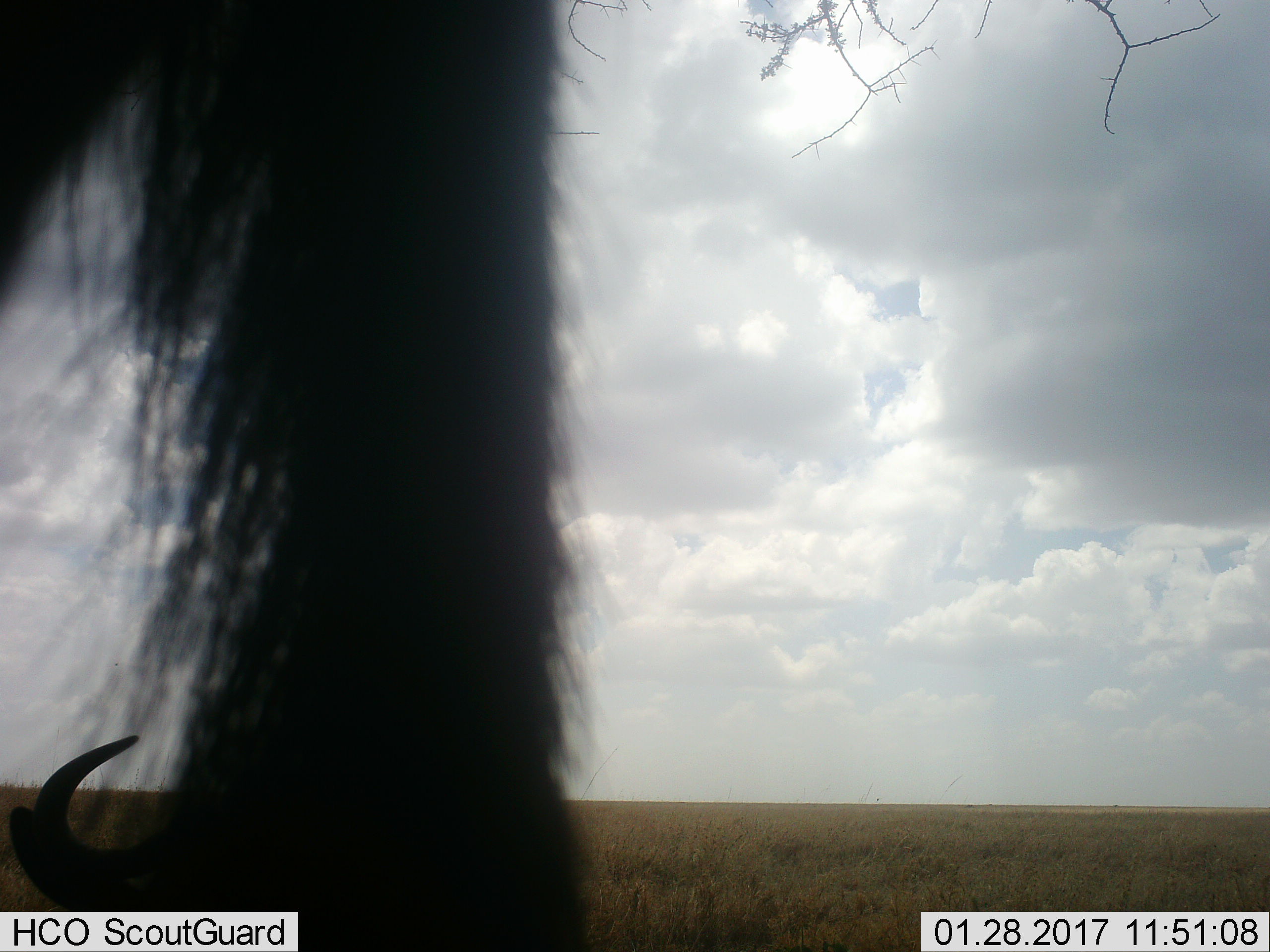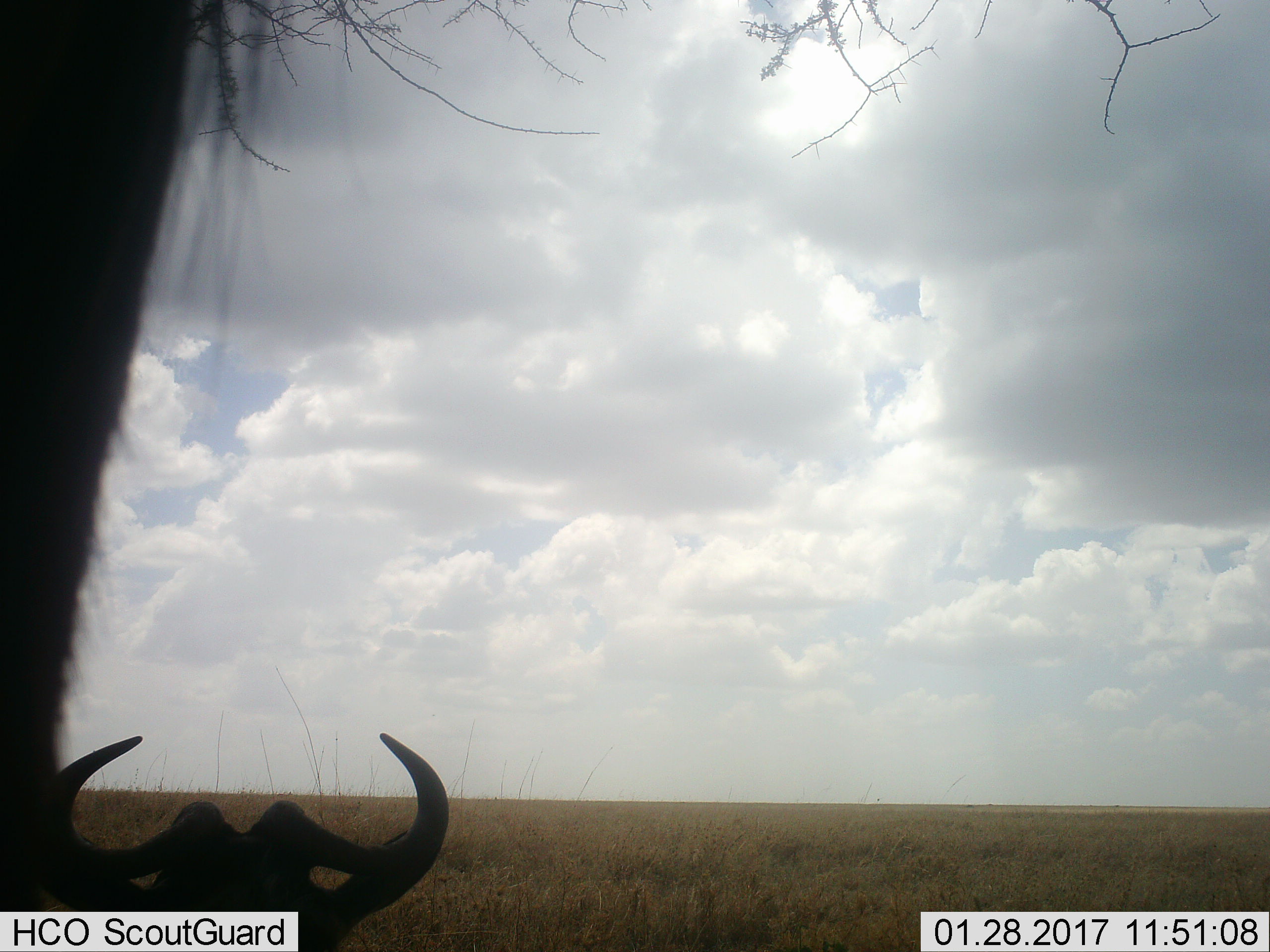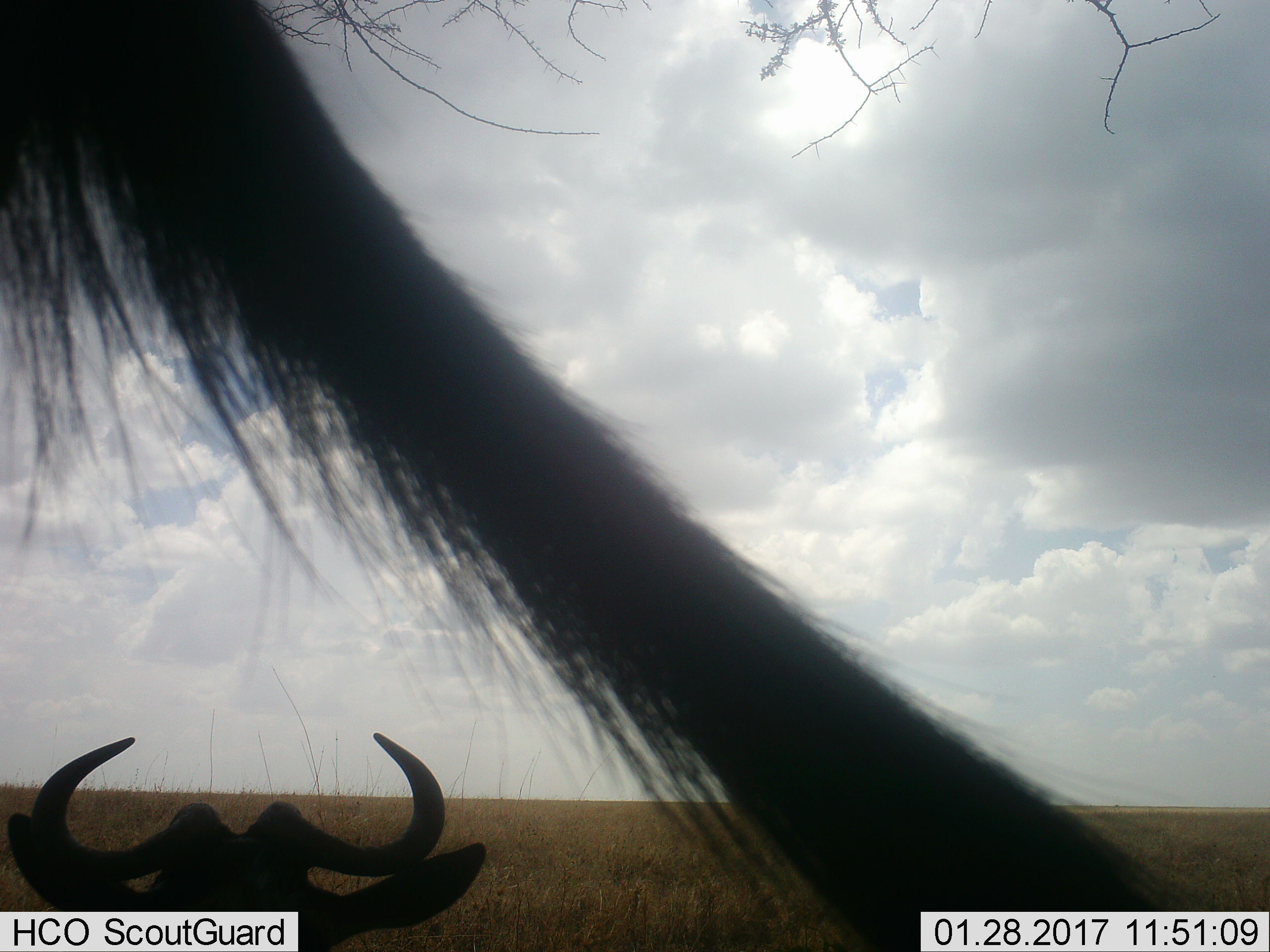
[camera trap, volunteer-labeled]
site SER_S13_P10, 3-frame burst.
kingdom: Animalia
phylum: Chordata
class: Mammalia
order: Artiodactyla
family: Bovidae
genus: Connochaetes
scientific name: Connochaetes taurinus taurinus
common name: blue wildebeest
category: wildebeestblue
Wildebeestblue (blue wildebeest) (Connochaetes taurinus taurinus), count 2. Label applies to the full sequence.